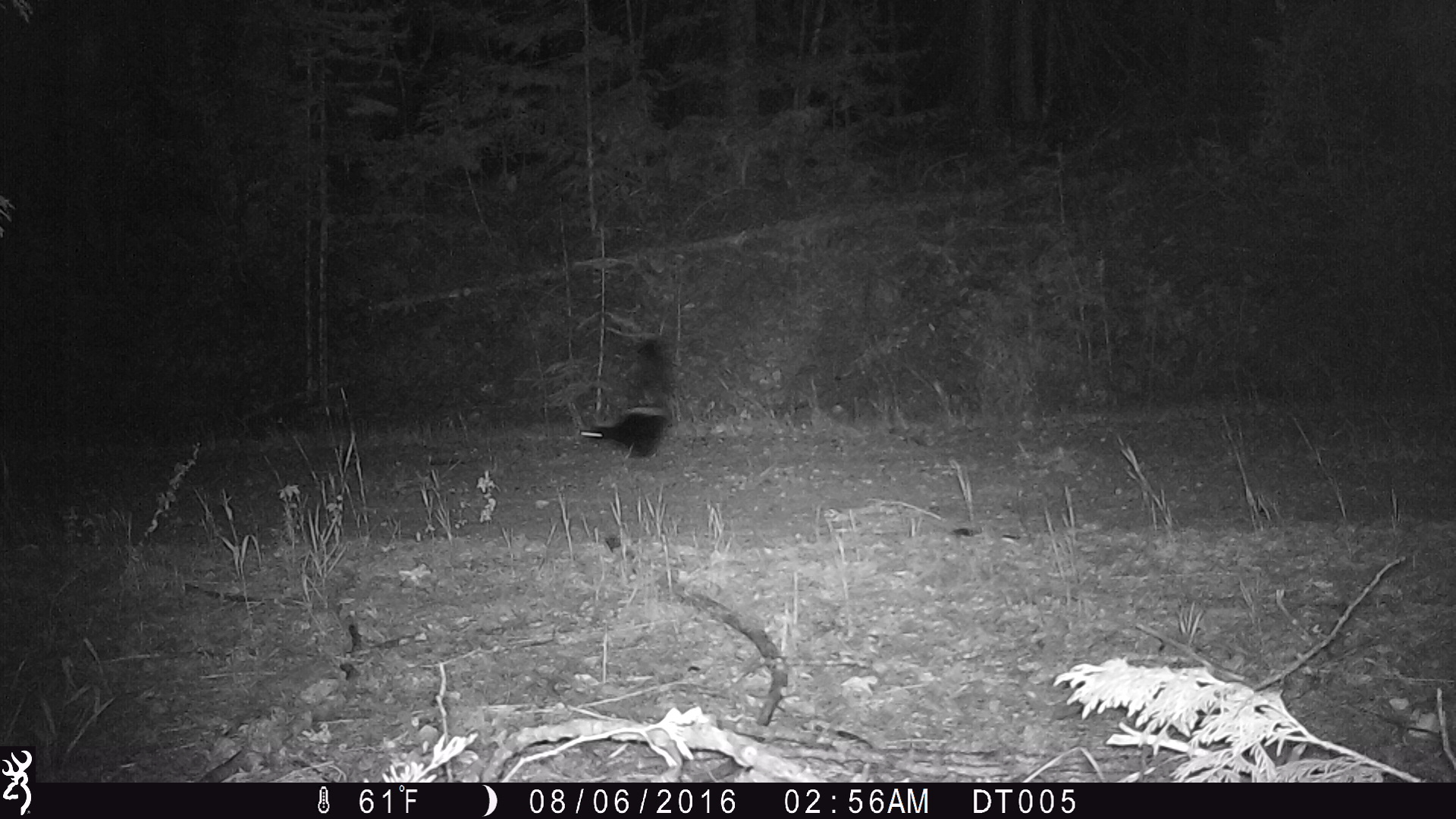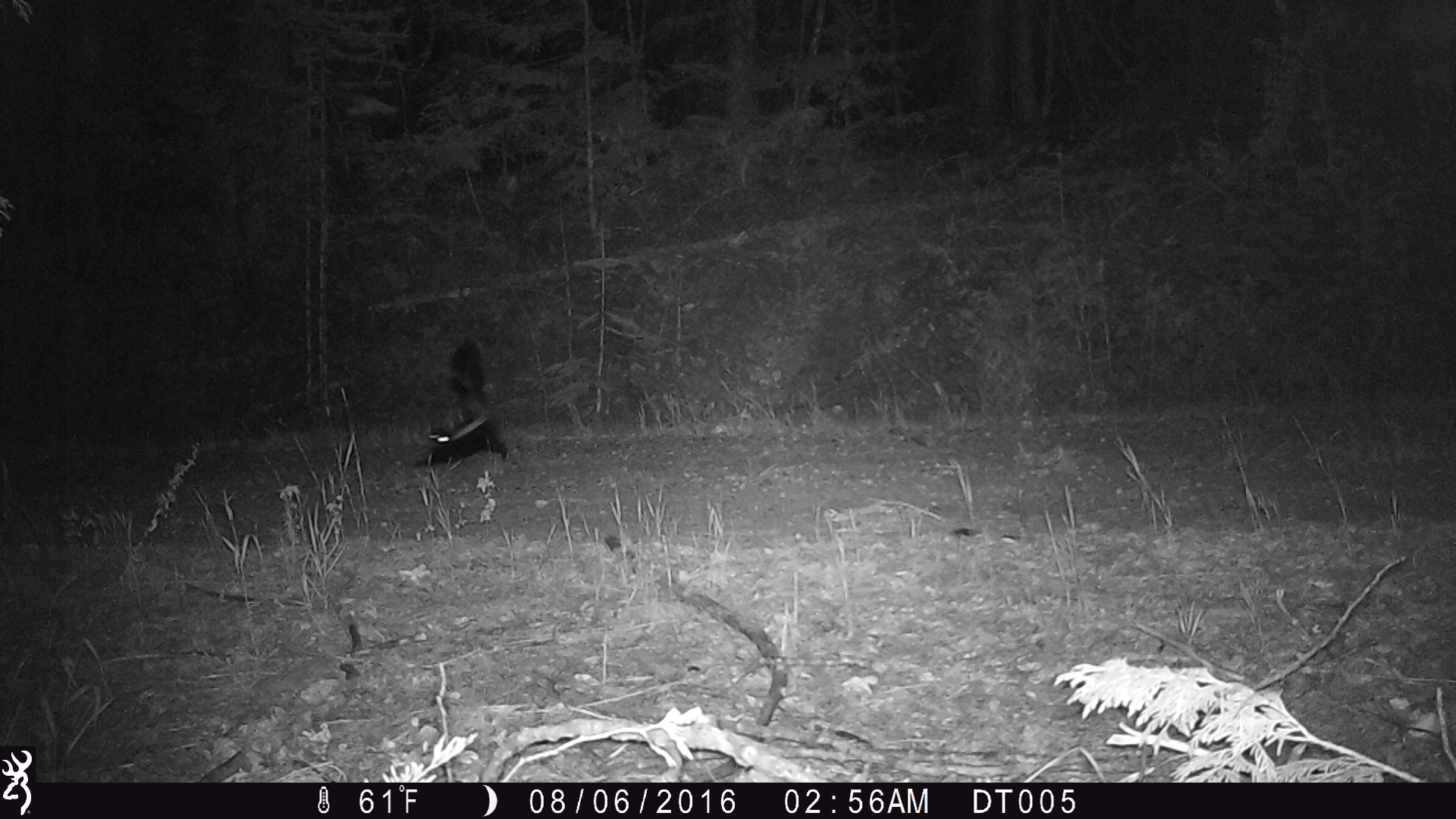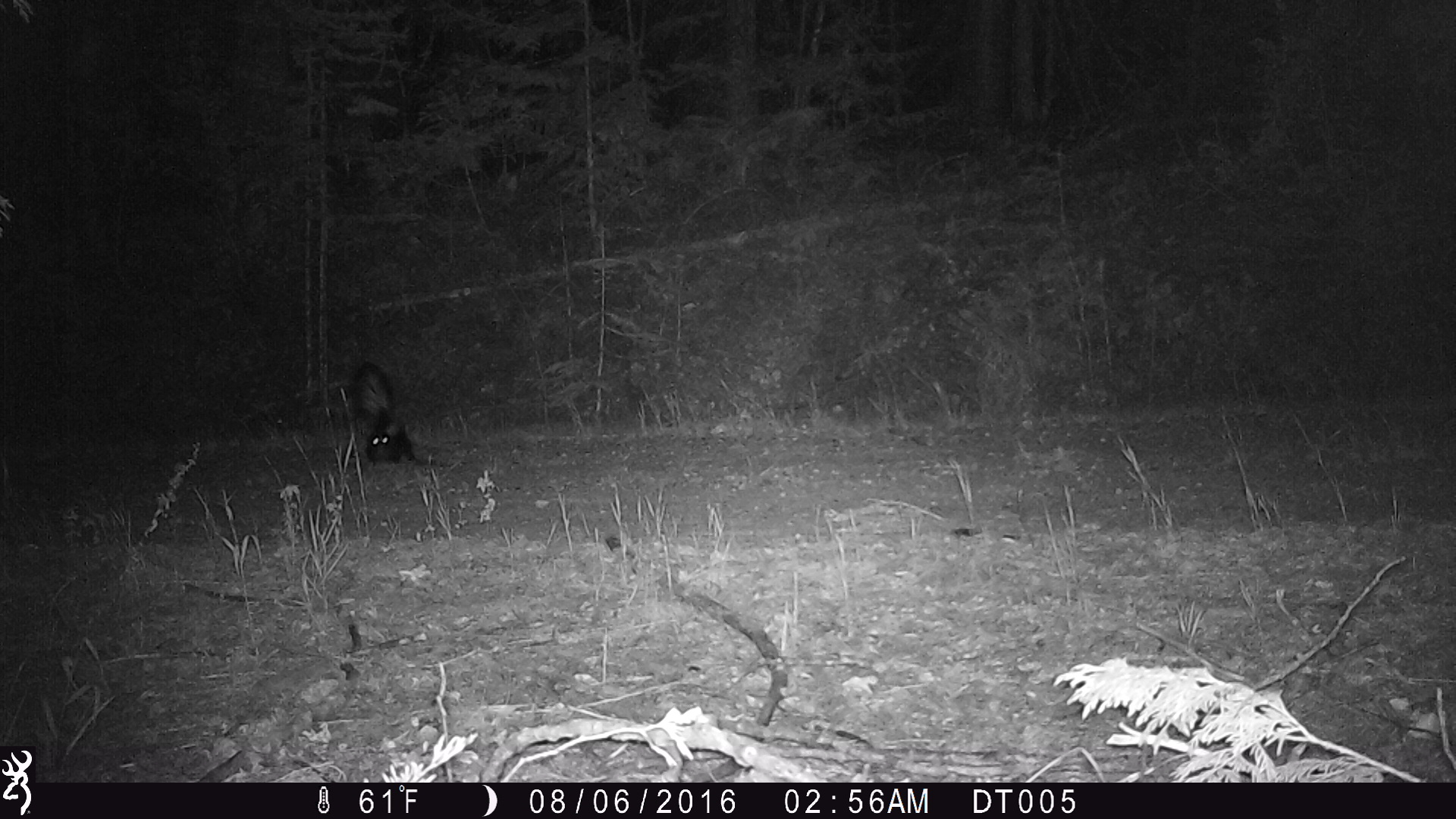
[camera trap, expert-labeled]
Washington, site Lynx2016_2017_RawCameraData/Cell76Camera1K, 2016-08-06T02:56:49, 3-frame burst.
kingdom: Animalia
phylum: Chordata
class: Mammalia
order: Carnivora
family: Mephitidae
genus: Mephitis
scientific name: Mephitis mephitis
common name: striped skunk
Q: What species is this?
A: Mephitis mephitis (striped skunk).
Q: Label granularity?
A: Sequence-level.